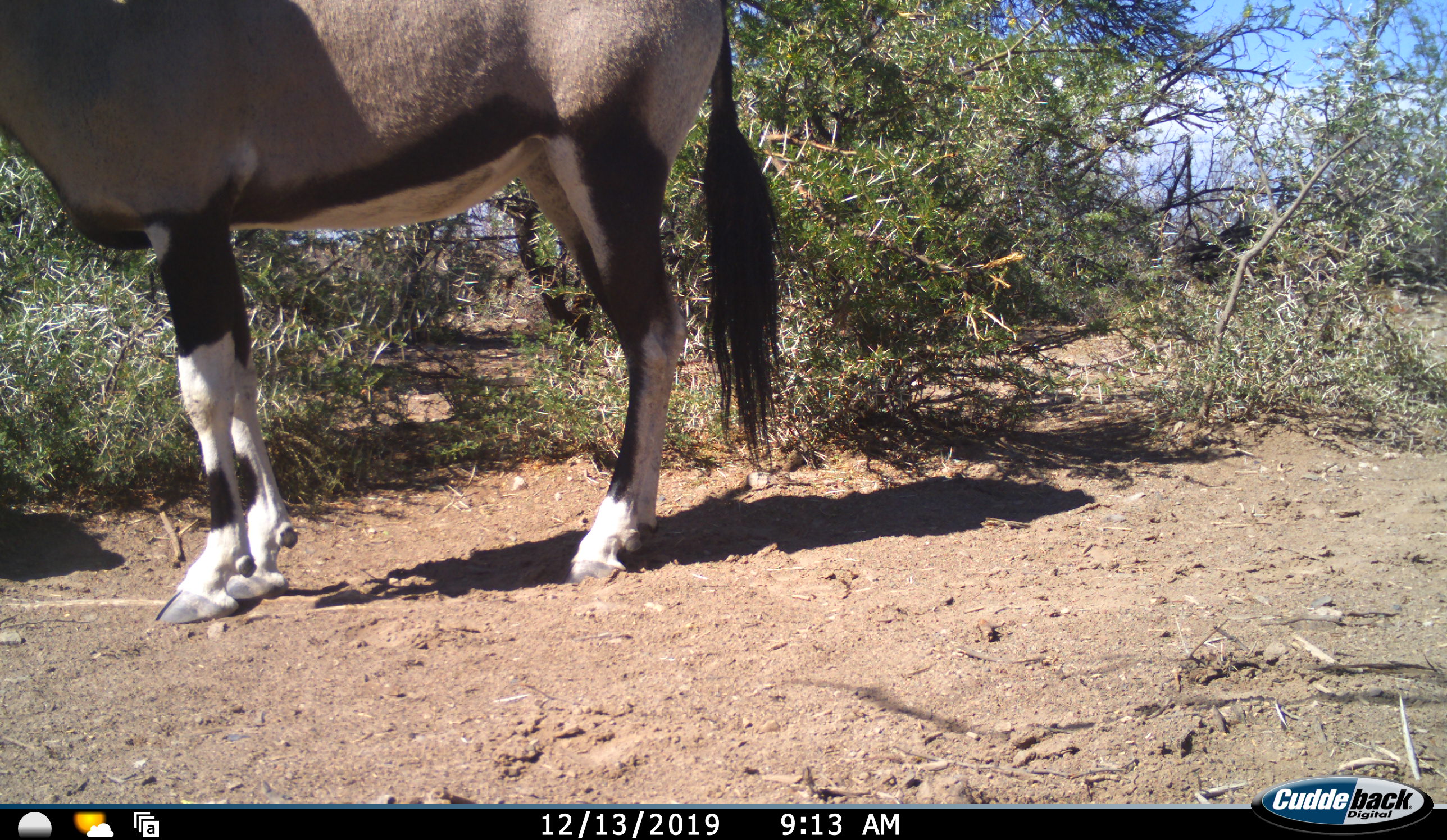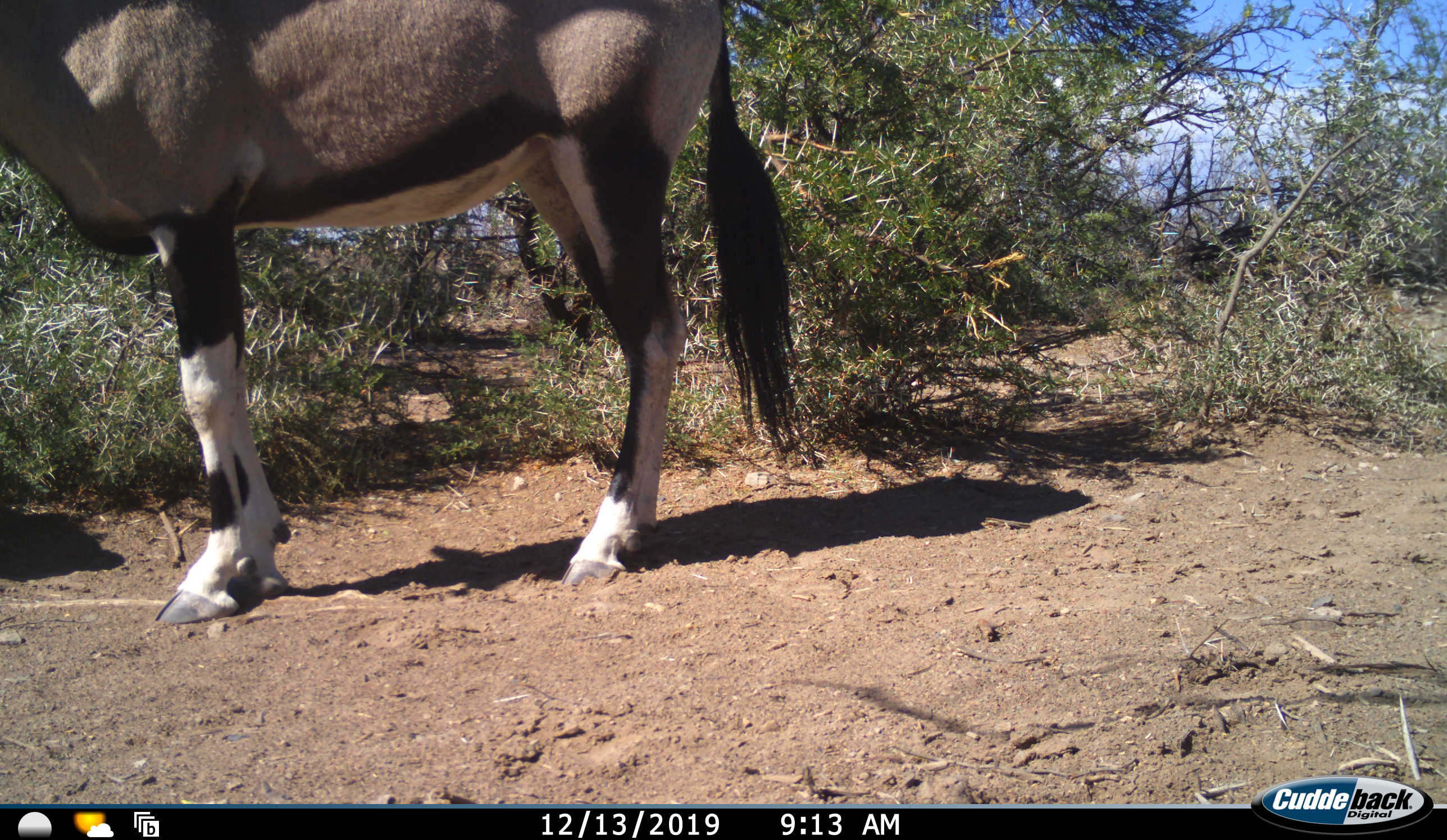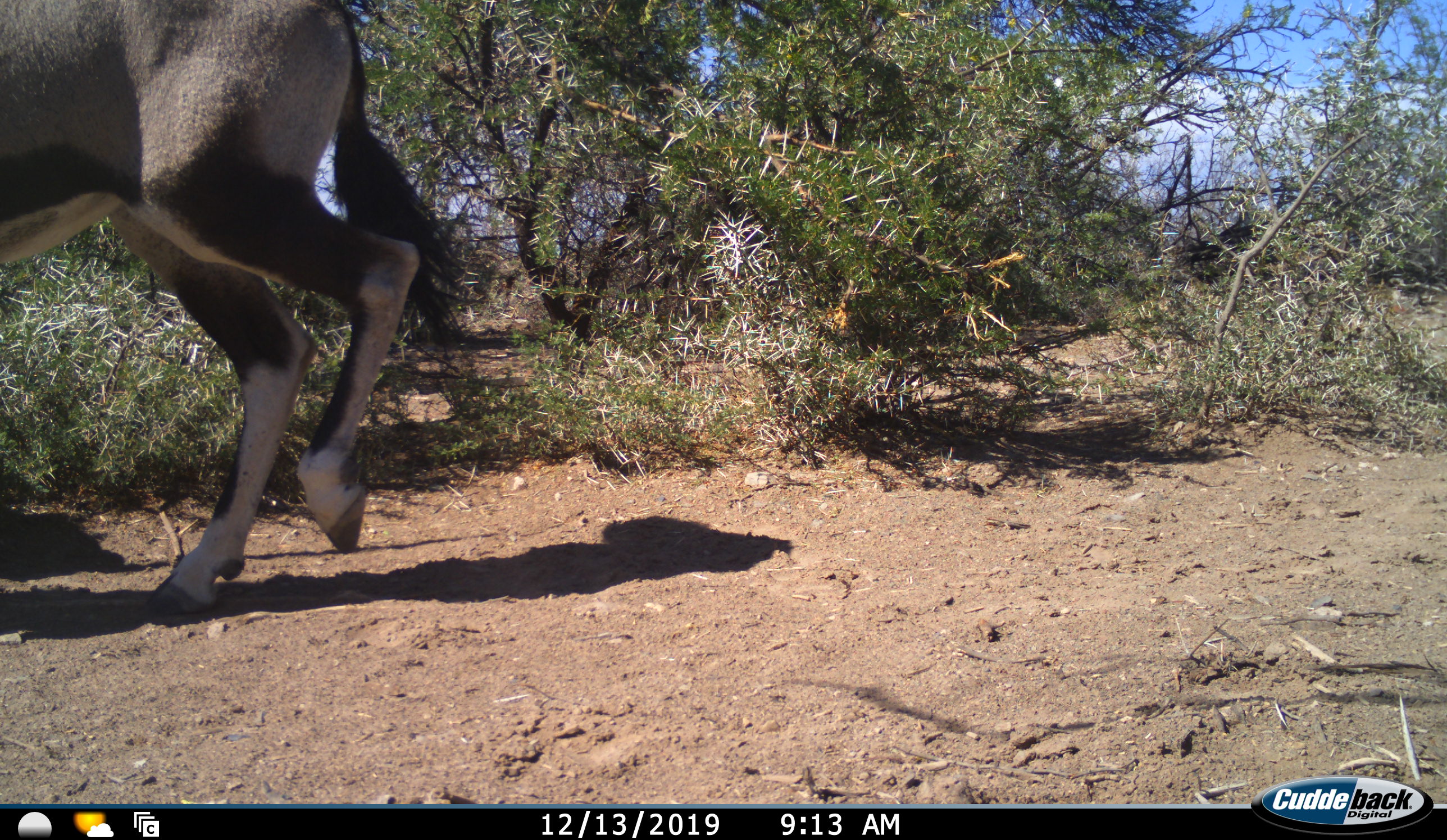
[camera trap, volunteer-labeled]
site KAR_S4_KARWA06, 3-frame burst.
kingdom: Animalia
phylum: Chordata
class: Mammalia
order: Artiodactyla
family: Bovidae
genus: Oryx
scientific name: Oryx gazella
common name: gemsbok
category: oryx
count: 1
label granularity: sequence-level